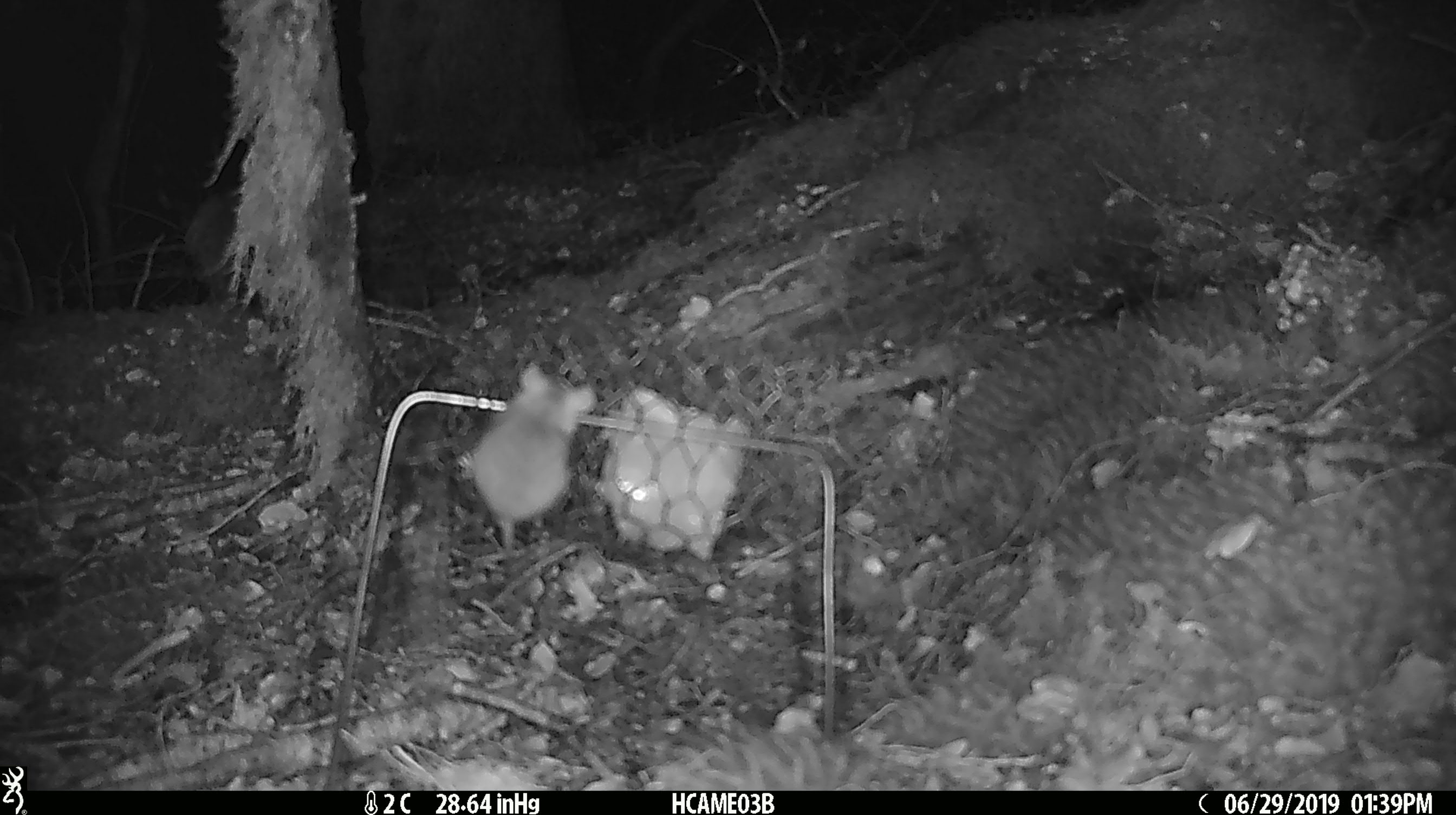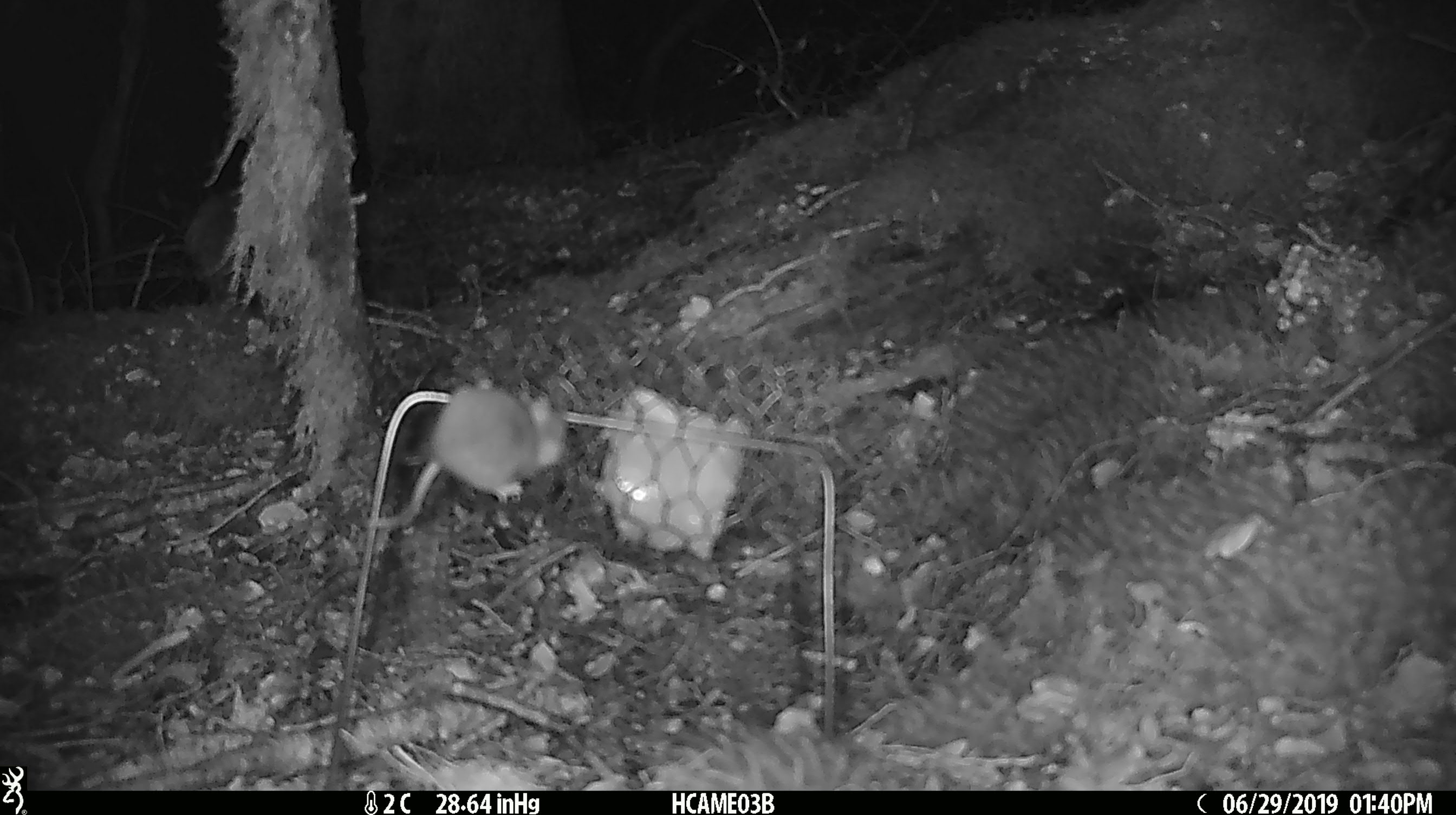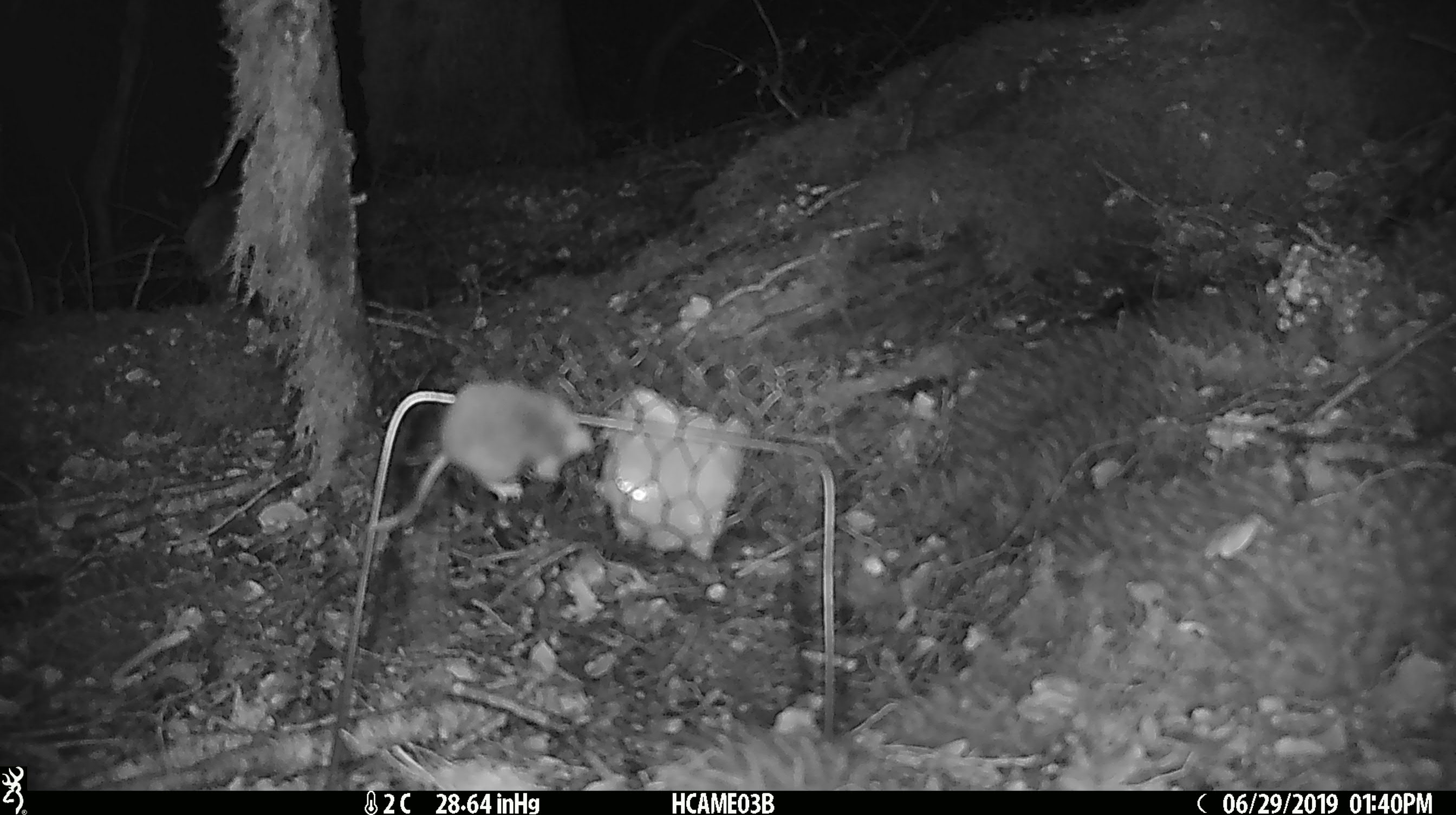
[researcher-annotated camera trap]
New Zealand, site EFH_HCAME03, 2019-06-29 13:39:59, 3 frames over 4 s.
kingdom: Animalia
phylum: Chordata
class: Mammalia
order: Rodentia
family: Muridae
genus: Mus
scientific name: Mus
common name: mouse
Mouse (Mus).